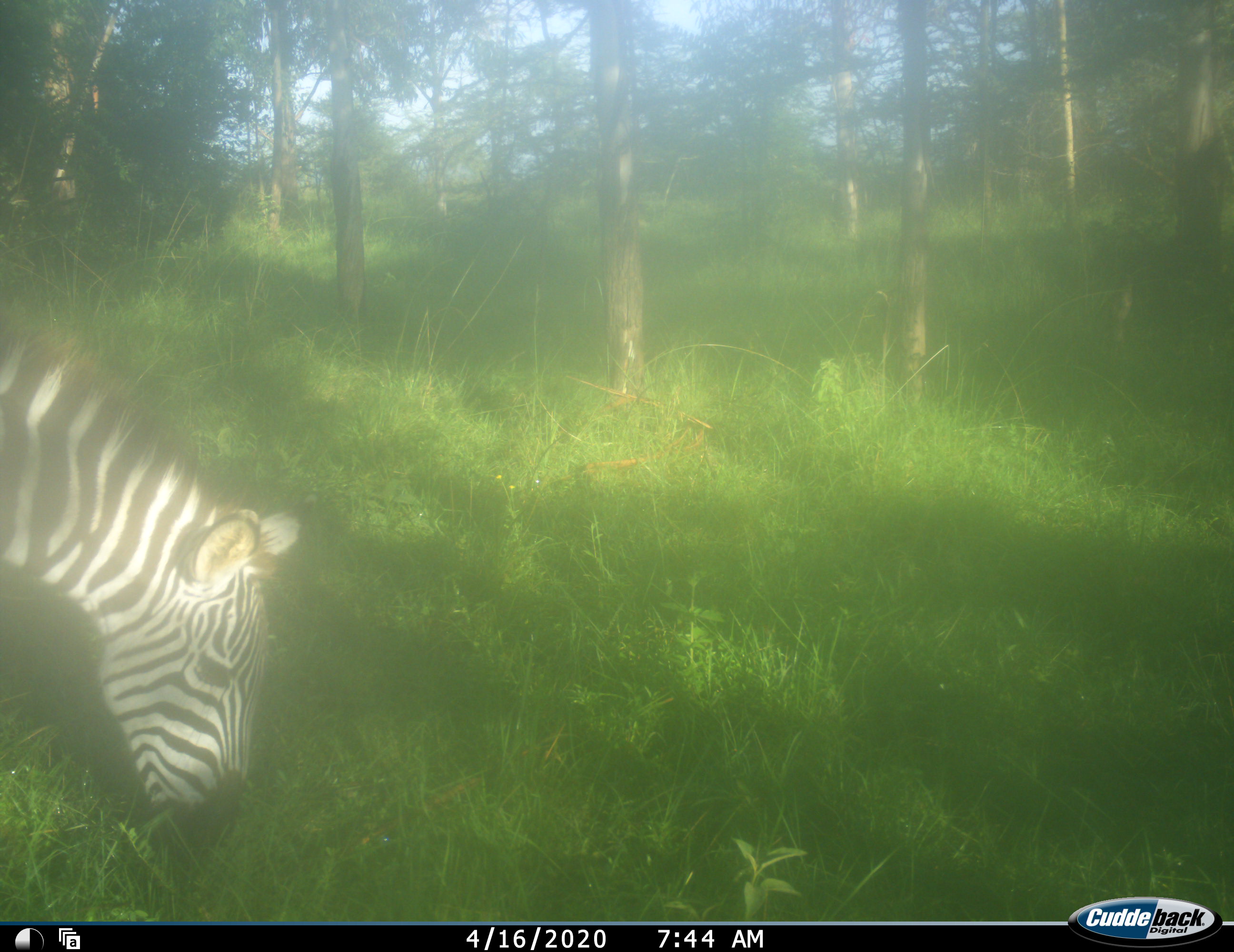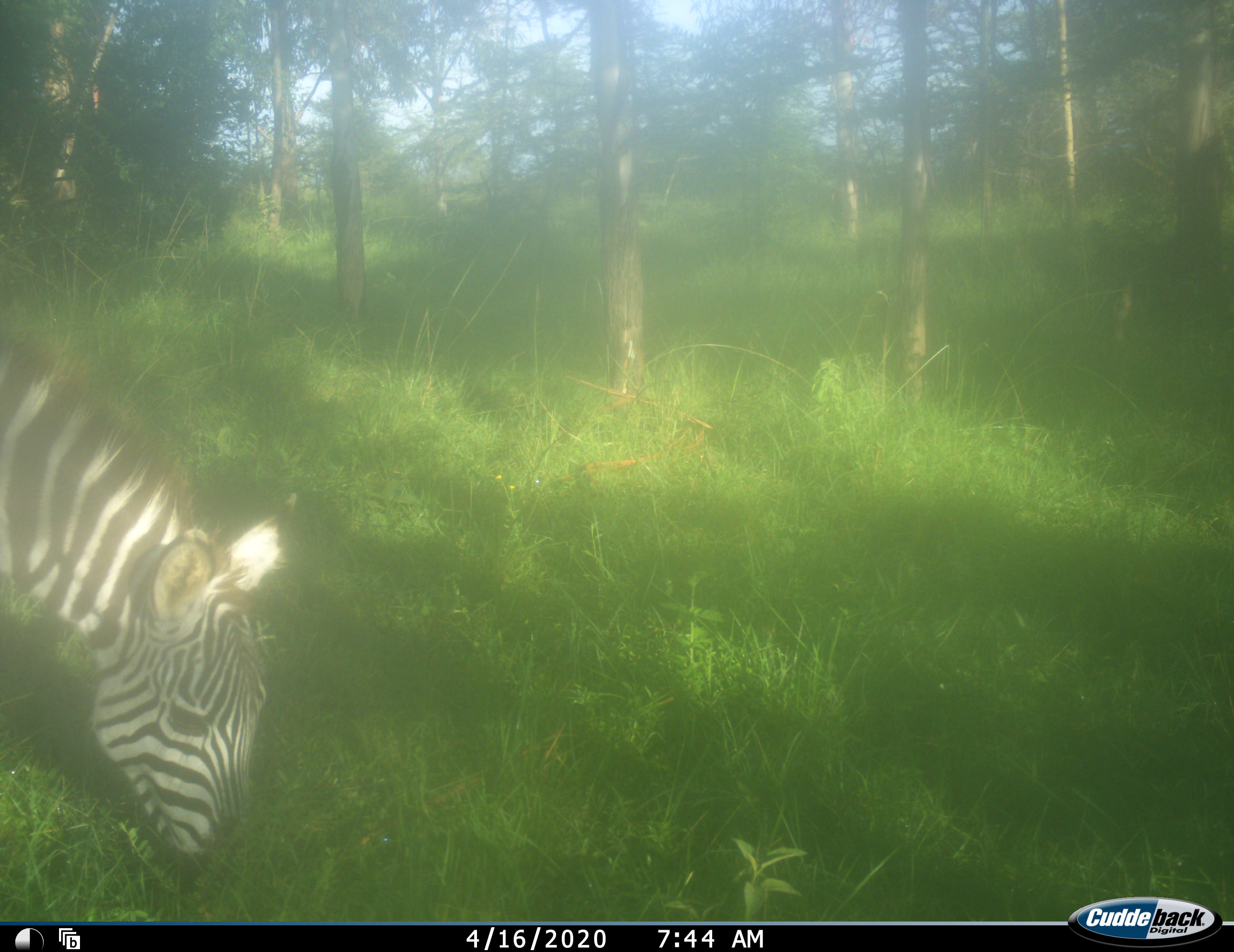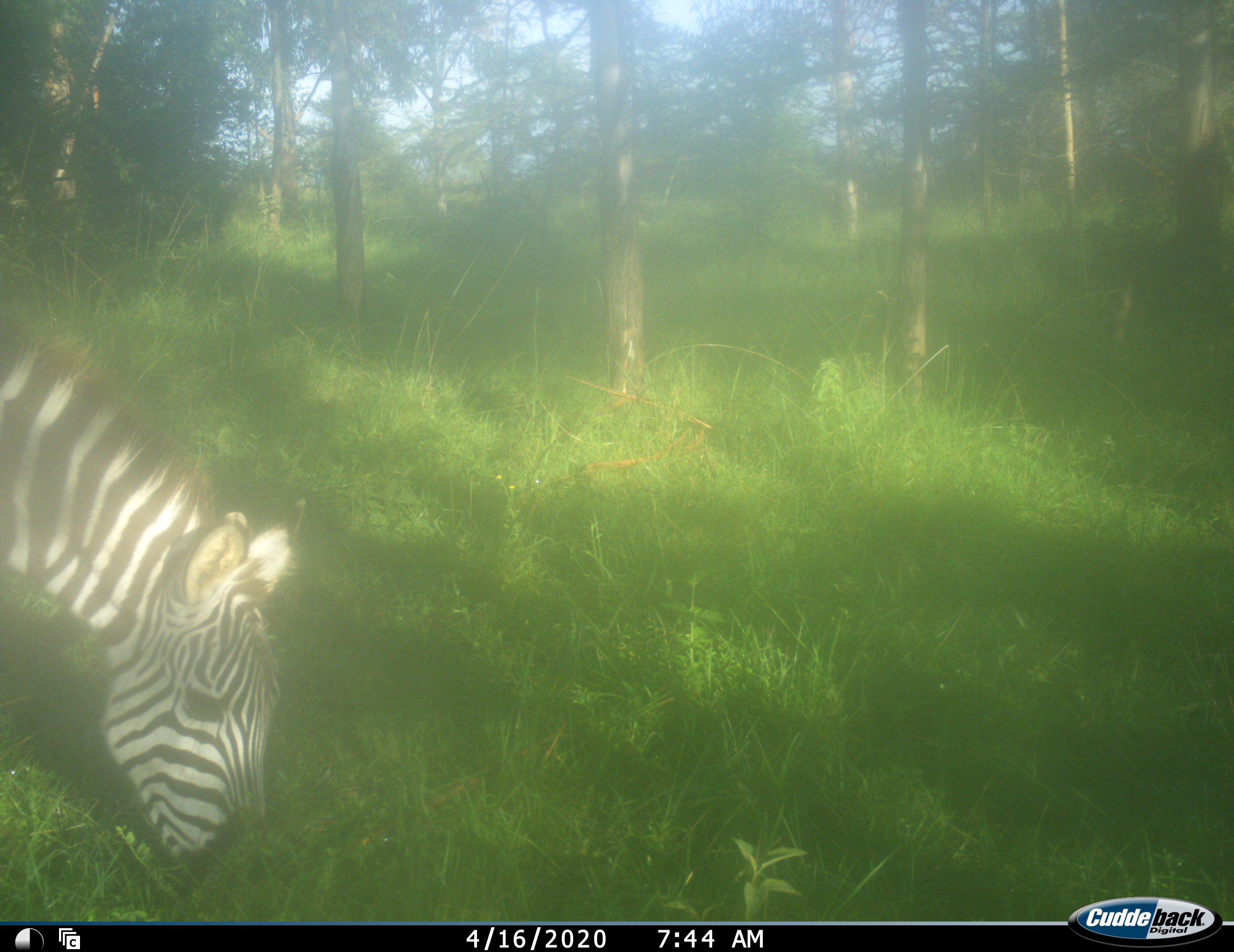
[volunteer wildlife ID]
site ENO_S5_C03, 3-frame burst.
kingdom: Animalia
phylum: Chordata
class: Mammalia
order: Perissodactyla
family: Equidae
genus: Equus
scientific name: Equus quagga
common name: plains zebra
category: zebraplains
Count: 1.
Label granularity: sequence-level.